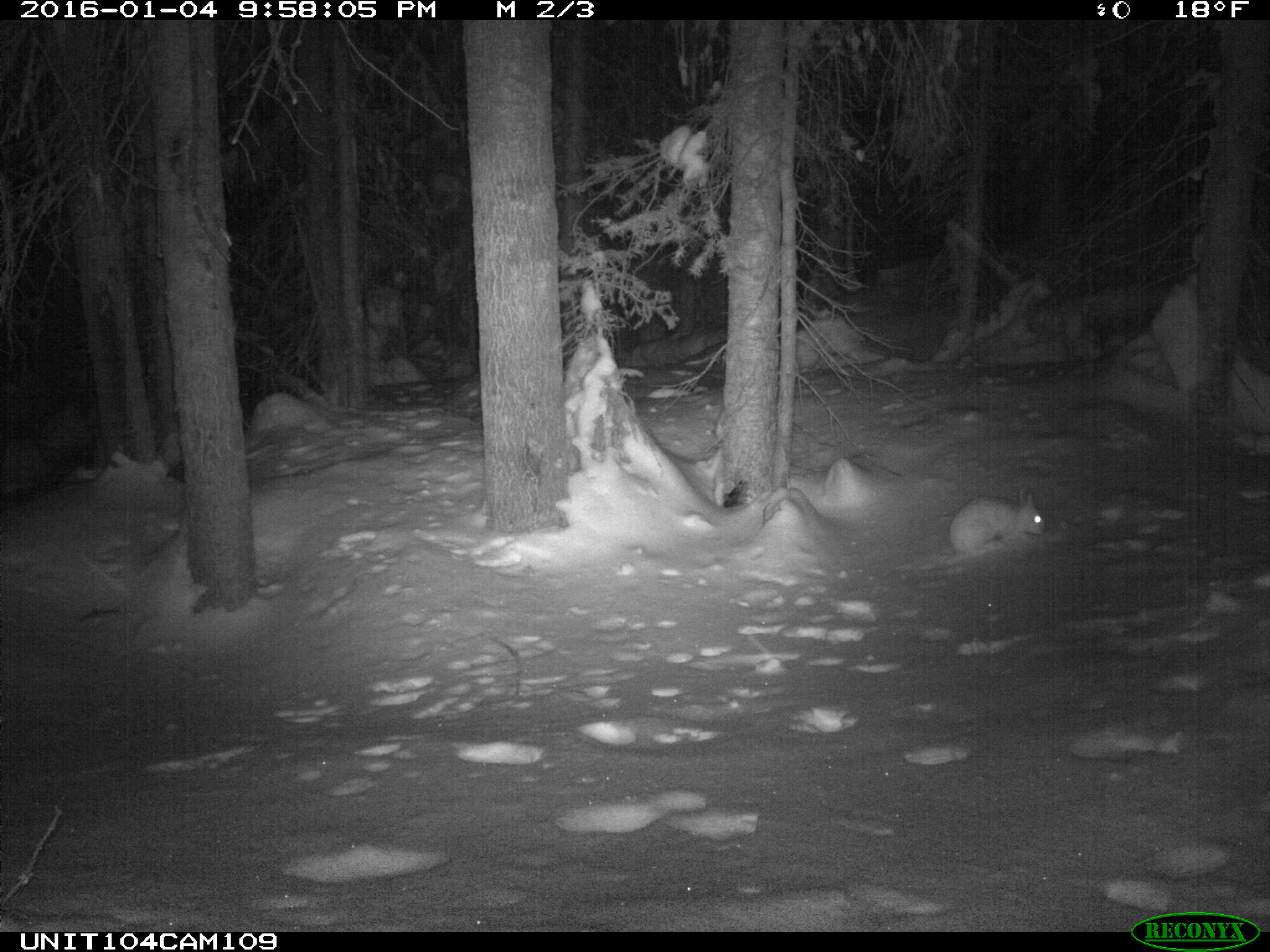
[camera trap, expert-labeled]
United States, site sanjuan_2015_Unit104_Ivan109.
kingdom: Animalia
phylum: Chordata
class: Mammalia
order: Lagomorpha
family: Leporidae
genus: Lepus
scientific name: Lepus americanus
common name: snowshoe hare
Lepus americanus (snowshoe hare).